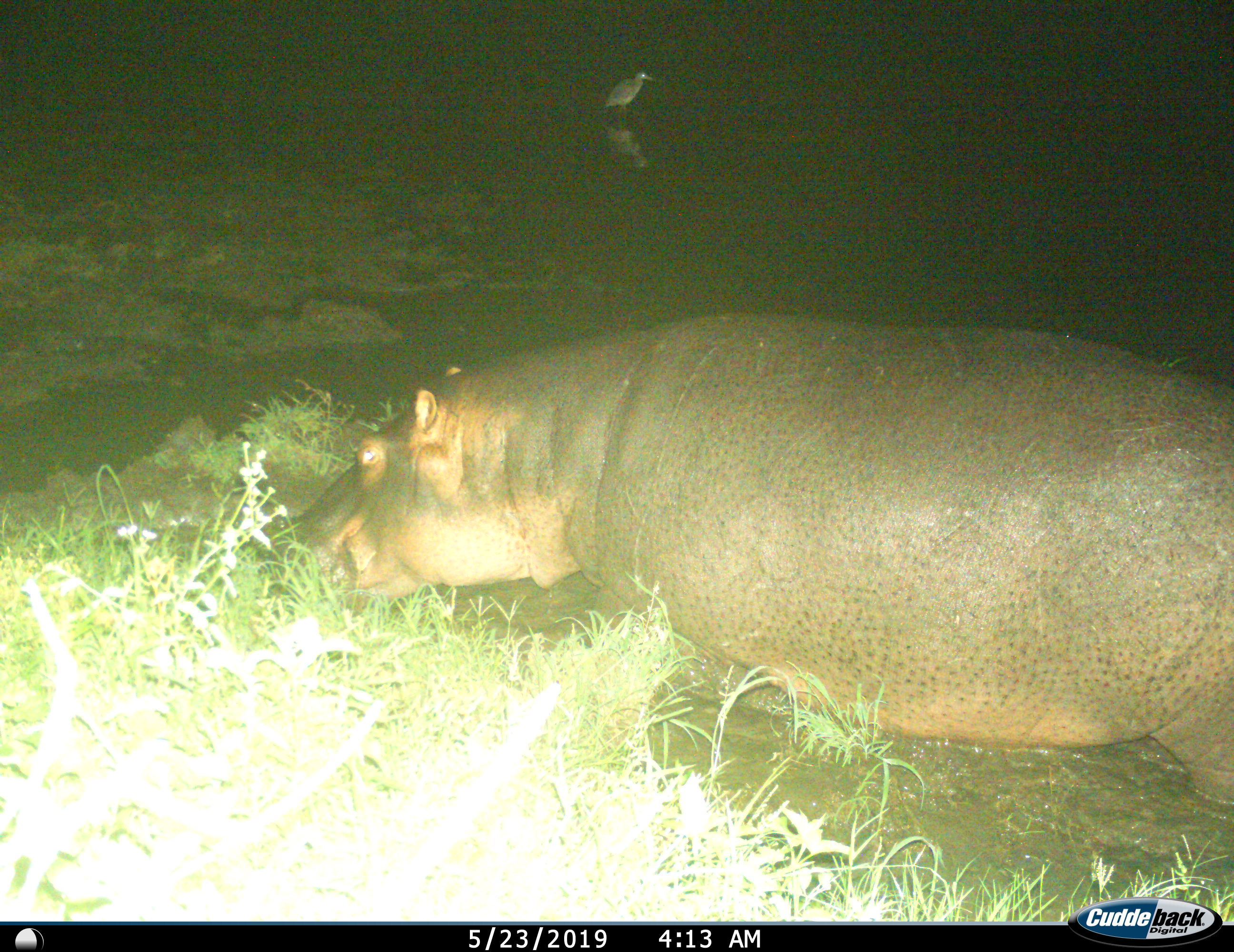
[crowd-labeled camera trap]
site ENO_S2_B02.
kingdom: Animalia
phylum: Chordata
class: Aves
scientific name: Aves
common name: bird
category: birdother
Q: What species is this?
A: Birdother (bird) (Aves).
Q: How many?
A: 1.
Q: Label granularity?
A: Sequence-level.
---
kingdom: Animalia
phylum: Chordata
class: Mammalia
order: Artiodactyla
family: Hippopotamidae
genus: Hippopotamus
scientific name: Hippopotamus amphibius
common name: hippopotamus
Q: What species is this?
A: Hippopotamus (Hippopotamus amphibius).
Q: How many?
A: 1.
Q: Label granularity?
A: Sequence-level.